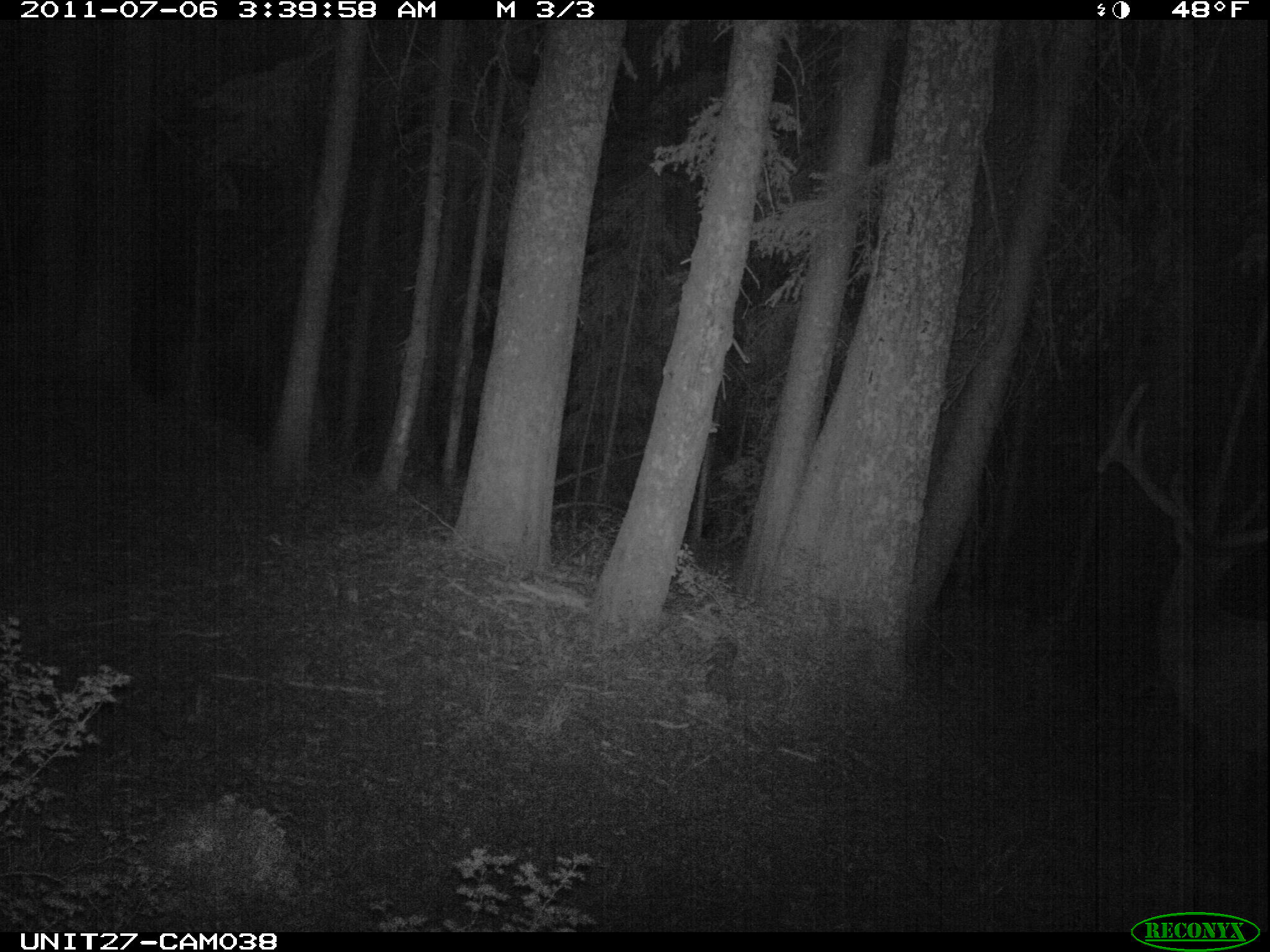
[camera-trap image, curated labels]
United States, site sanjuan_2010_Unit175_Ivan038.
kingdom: Animalia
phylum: Chordata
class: Mammalia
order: Artiodactyla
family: Cervidae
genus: Cervus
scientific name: Cervus elaphus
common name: red deer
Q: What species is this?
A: Cervus elaphus (red deer).